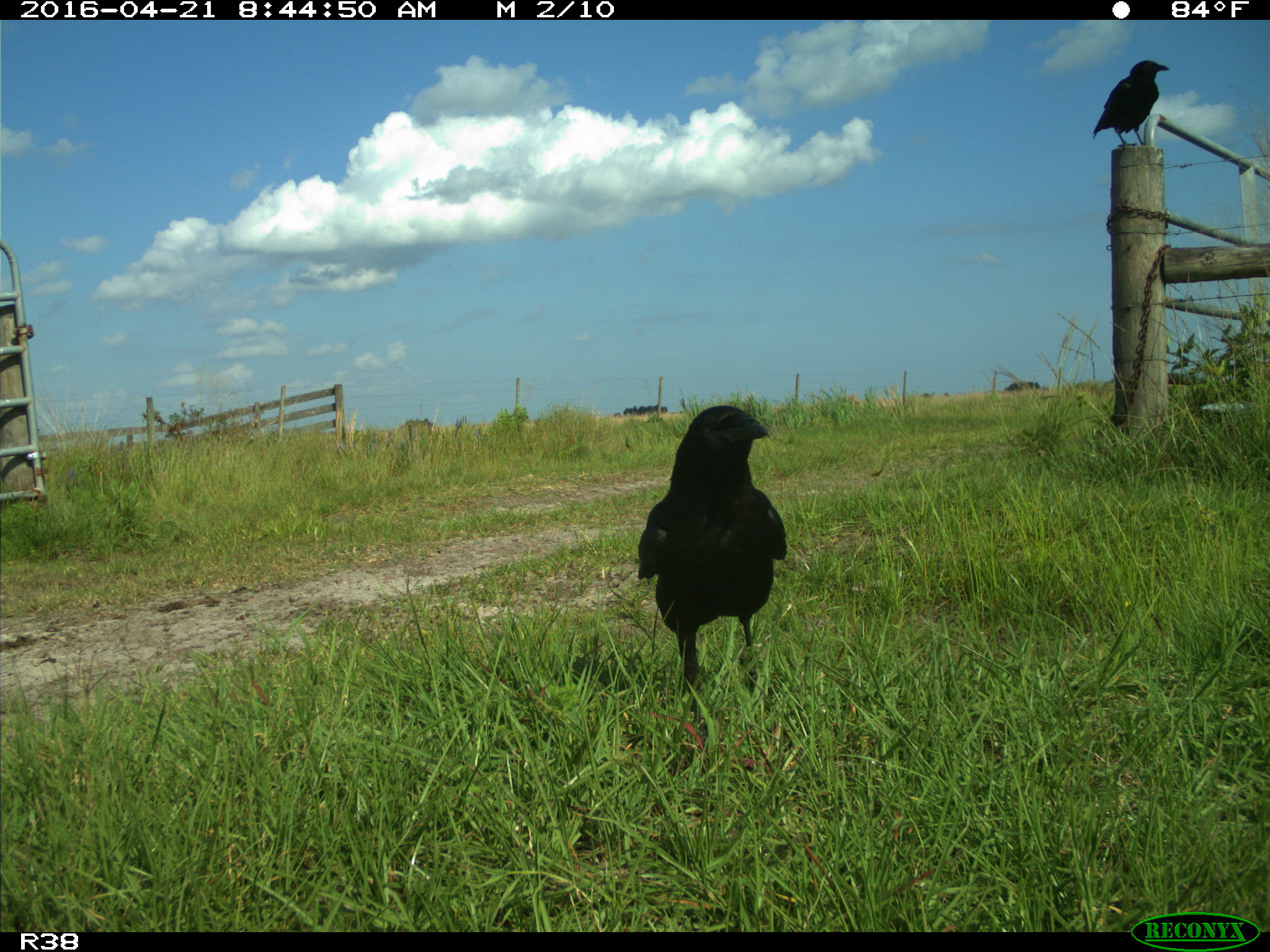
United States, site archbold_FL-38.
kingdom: Animalia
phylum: Chordata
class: Aves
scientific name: Aves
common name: birds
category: unidentified bird